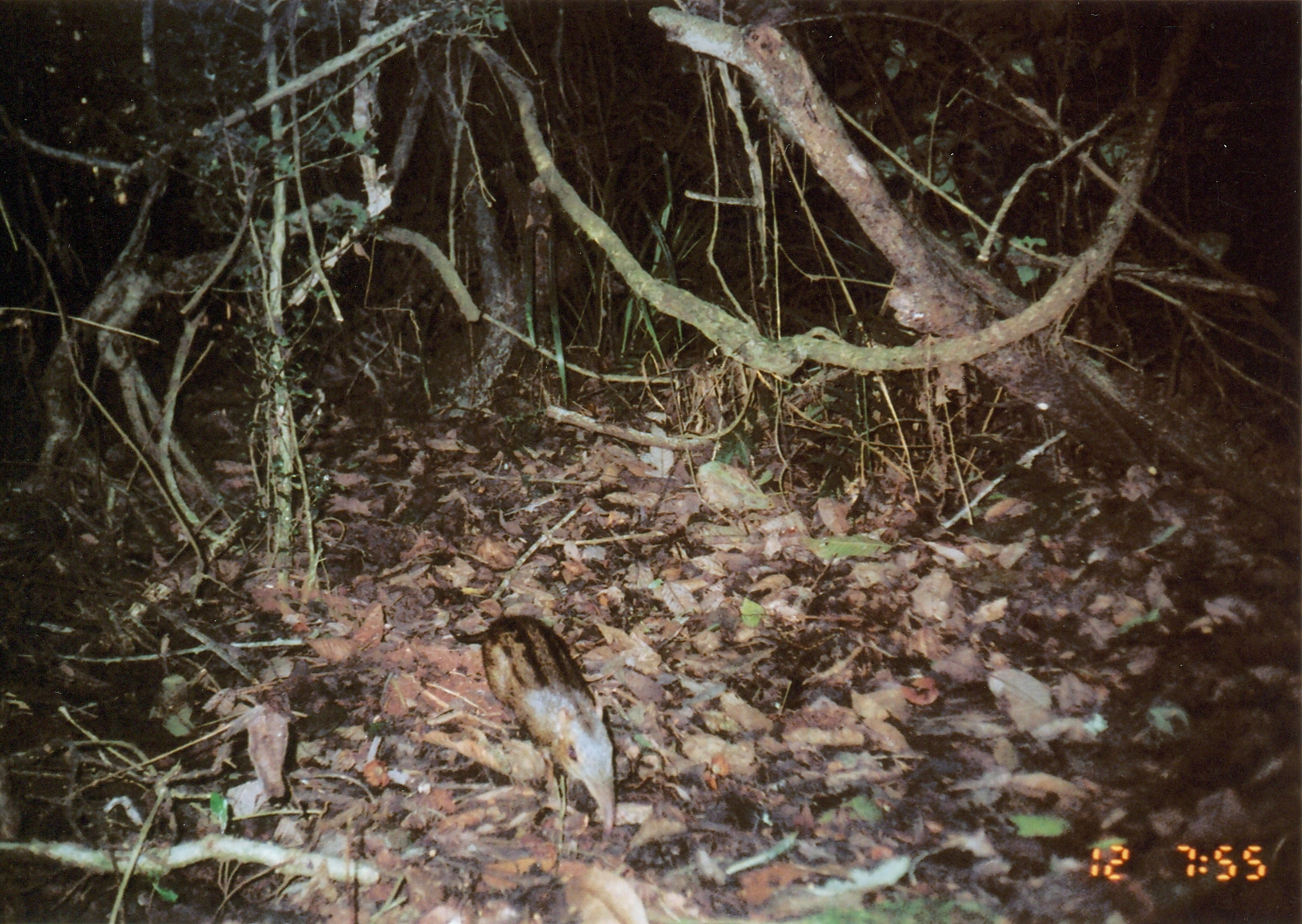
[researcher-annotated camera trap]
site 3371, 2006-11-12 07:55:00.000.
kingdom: Animalia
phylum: Chordata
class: Mammalia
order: Macroscelidea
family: Macroscelididae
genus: Rhynchocyon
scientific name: Rhynchocyon cirnei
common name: checkered sengi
Rhynchocyon cirnei (checkered sengi), count 1.